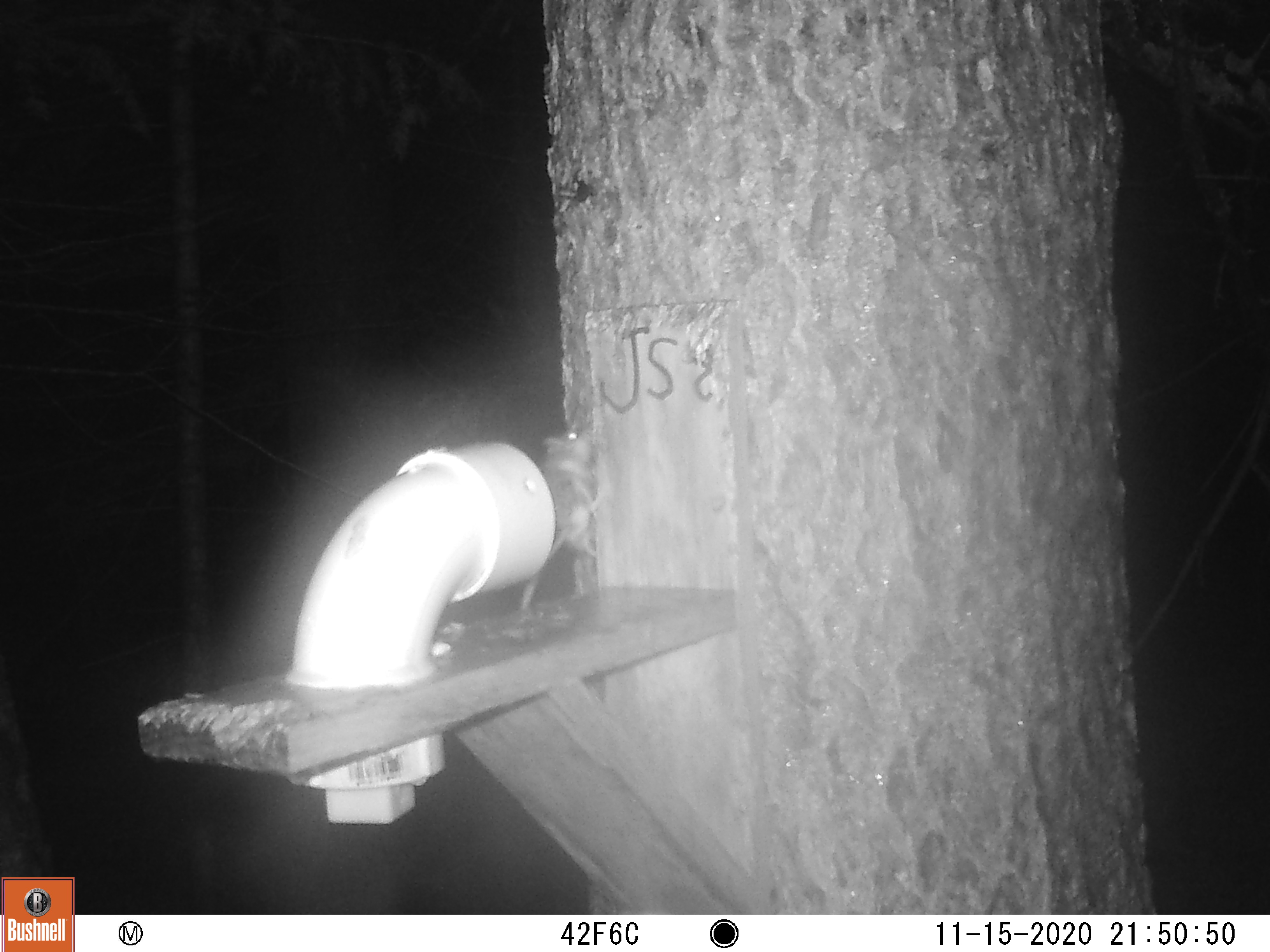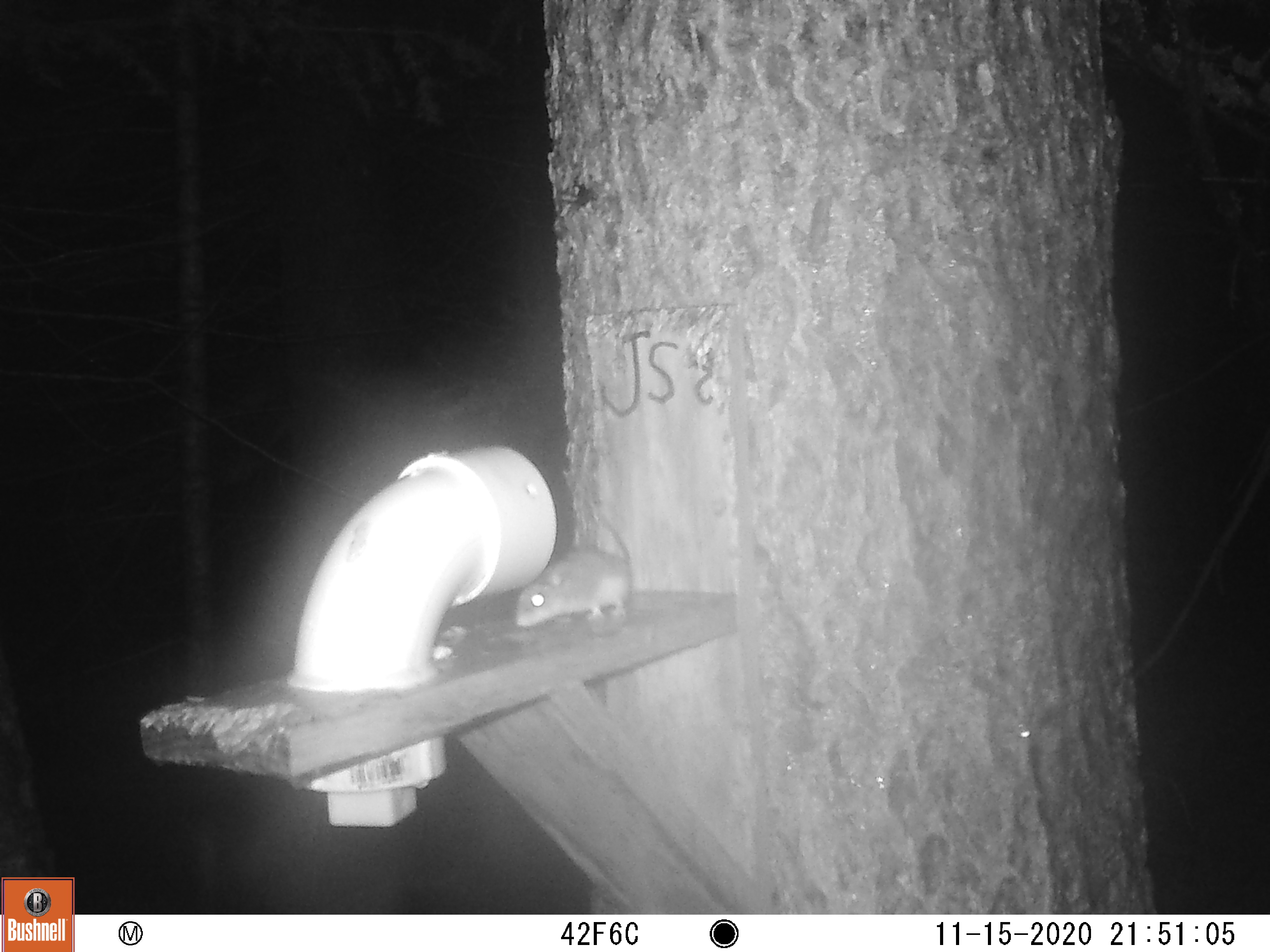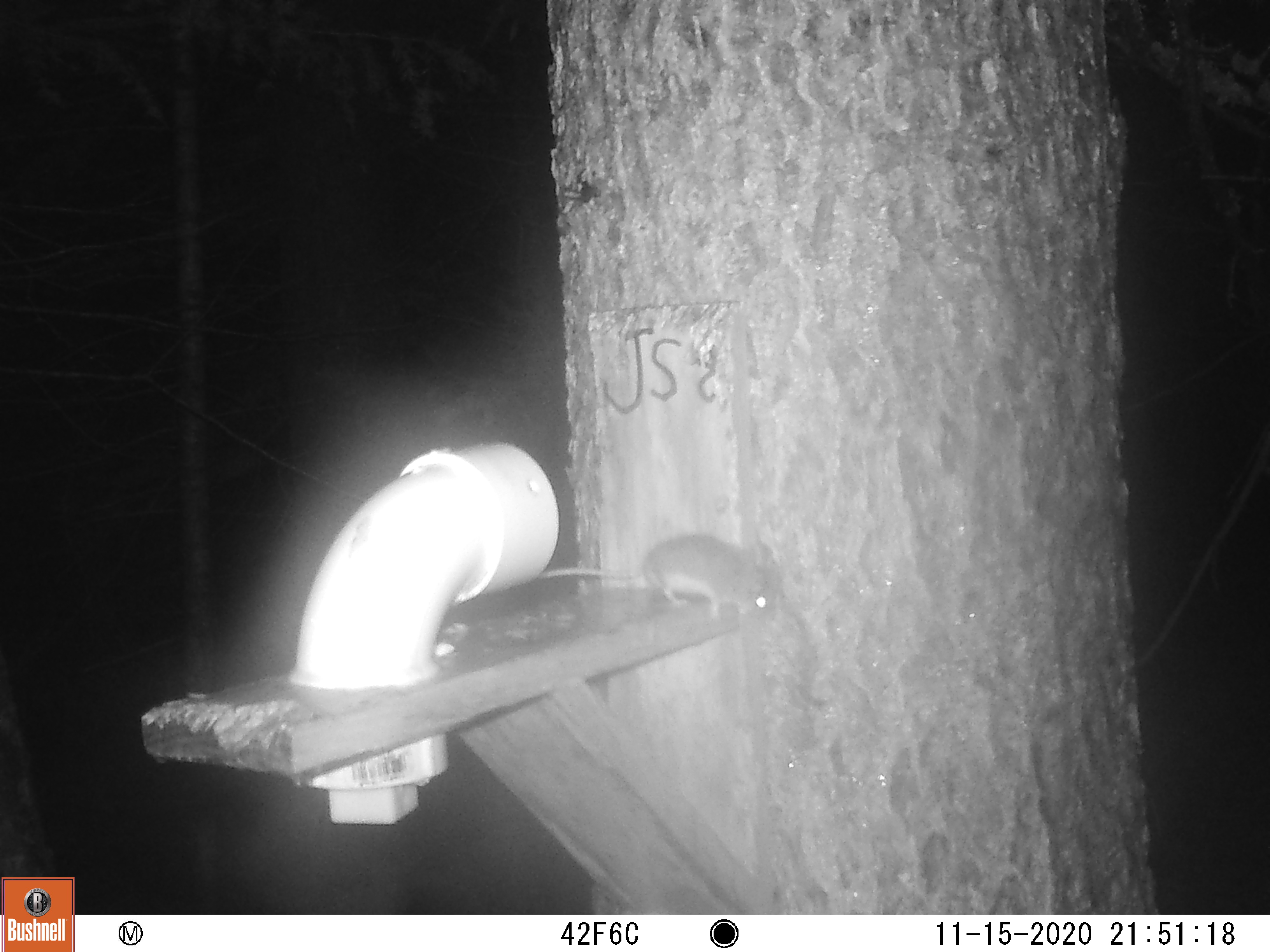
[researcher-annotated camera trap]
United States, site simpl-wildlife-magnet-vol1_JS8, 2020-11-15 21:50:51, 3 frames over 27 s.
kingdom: Animalia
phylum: Chordata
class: Mammalia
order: Rodentia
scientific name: Rodentia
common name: mouse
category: mouse sp.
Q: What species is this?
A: Mouse sp. (mouse) (Rodentia).